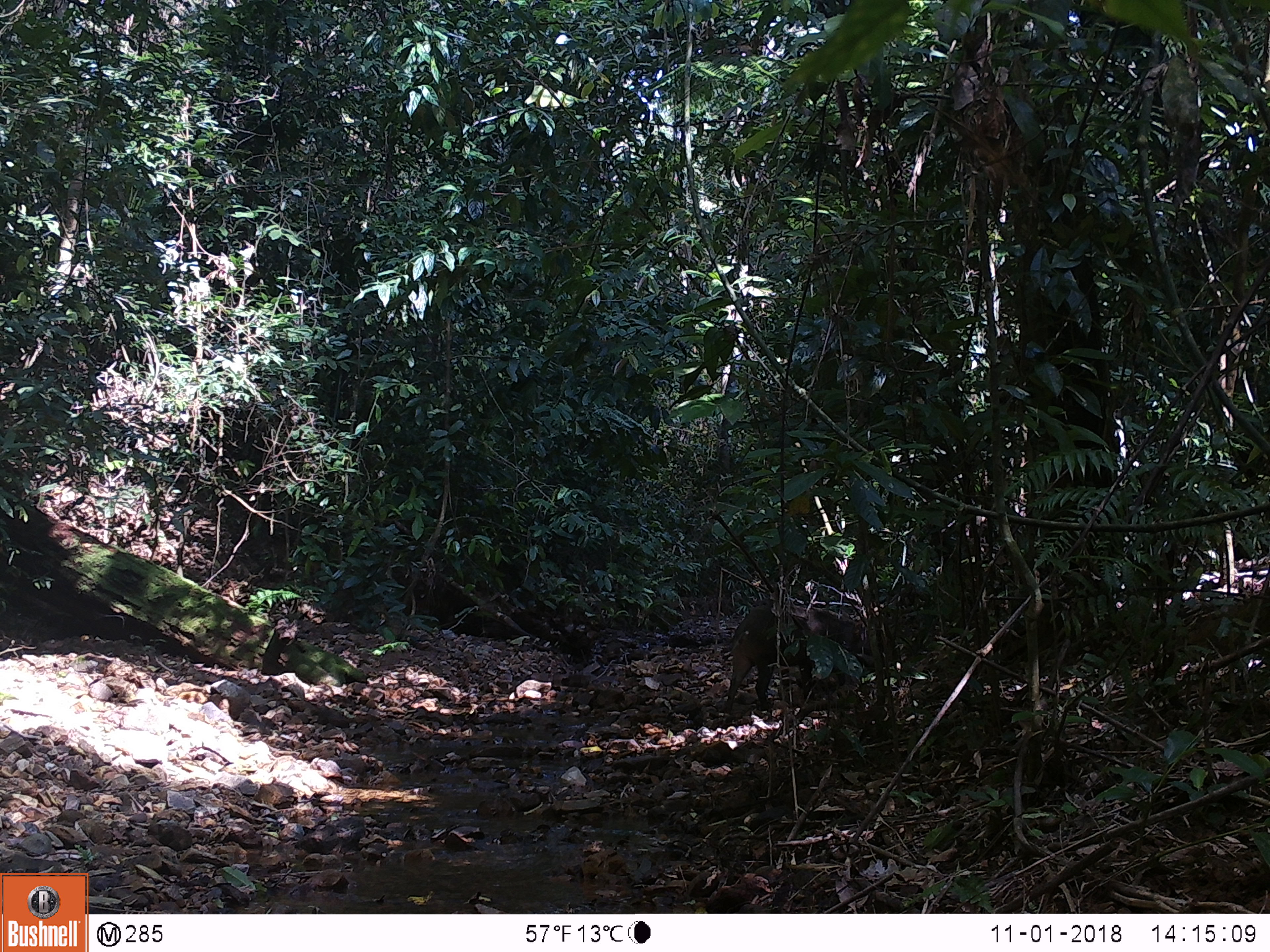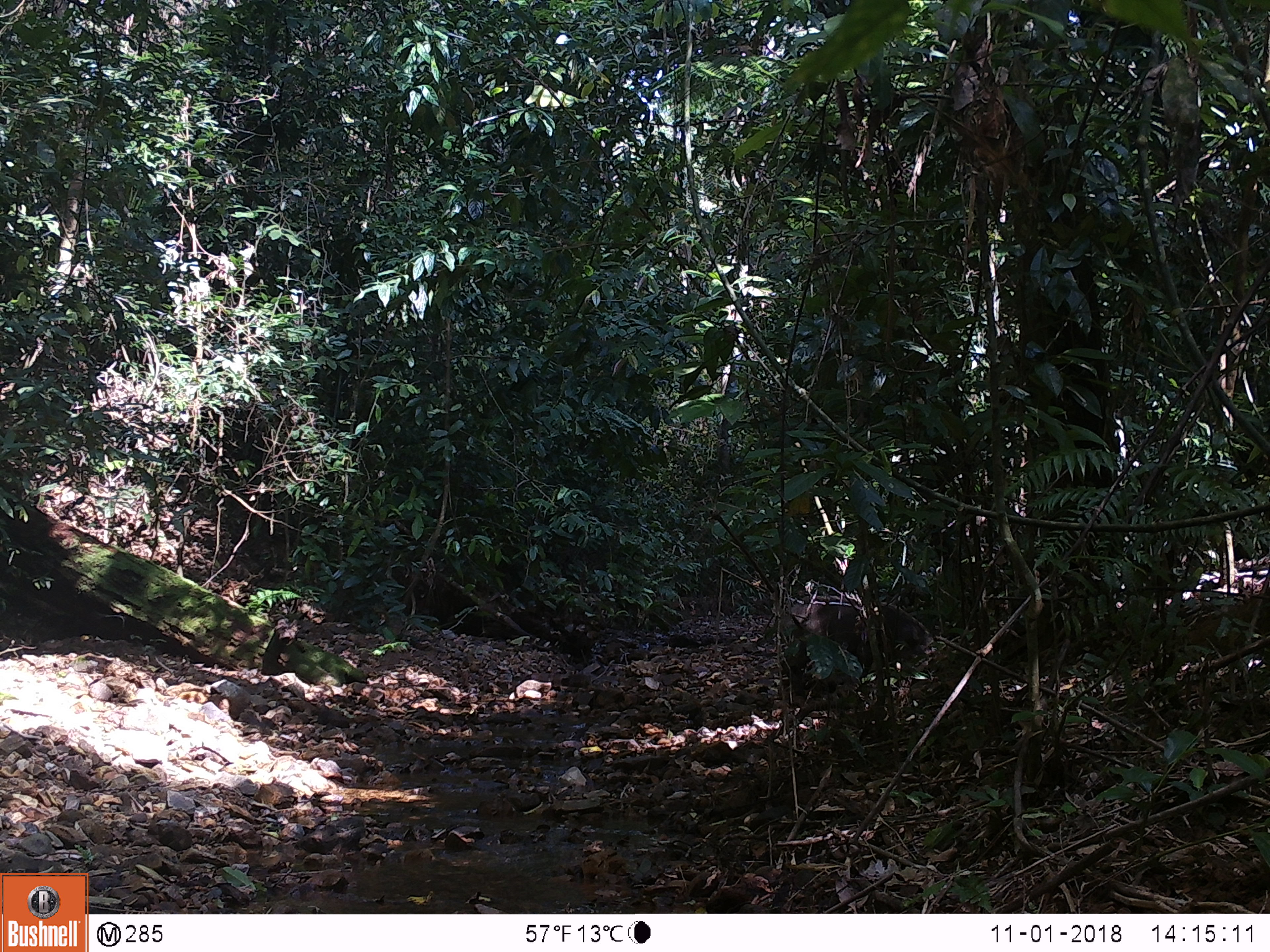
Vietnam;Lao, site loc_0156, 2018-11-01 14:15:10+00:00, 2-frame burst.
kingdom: Animalia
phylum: Chordata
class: Mammalia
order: Artiodactyla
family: Suidae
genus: Sus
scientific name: Sus scrofa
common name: eurasian wild pig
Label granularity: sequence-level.